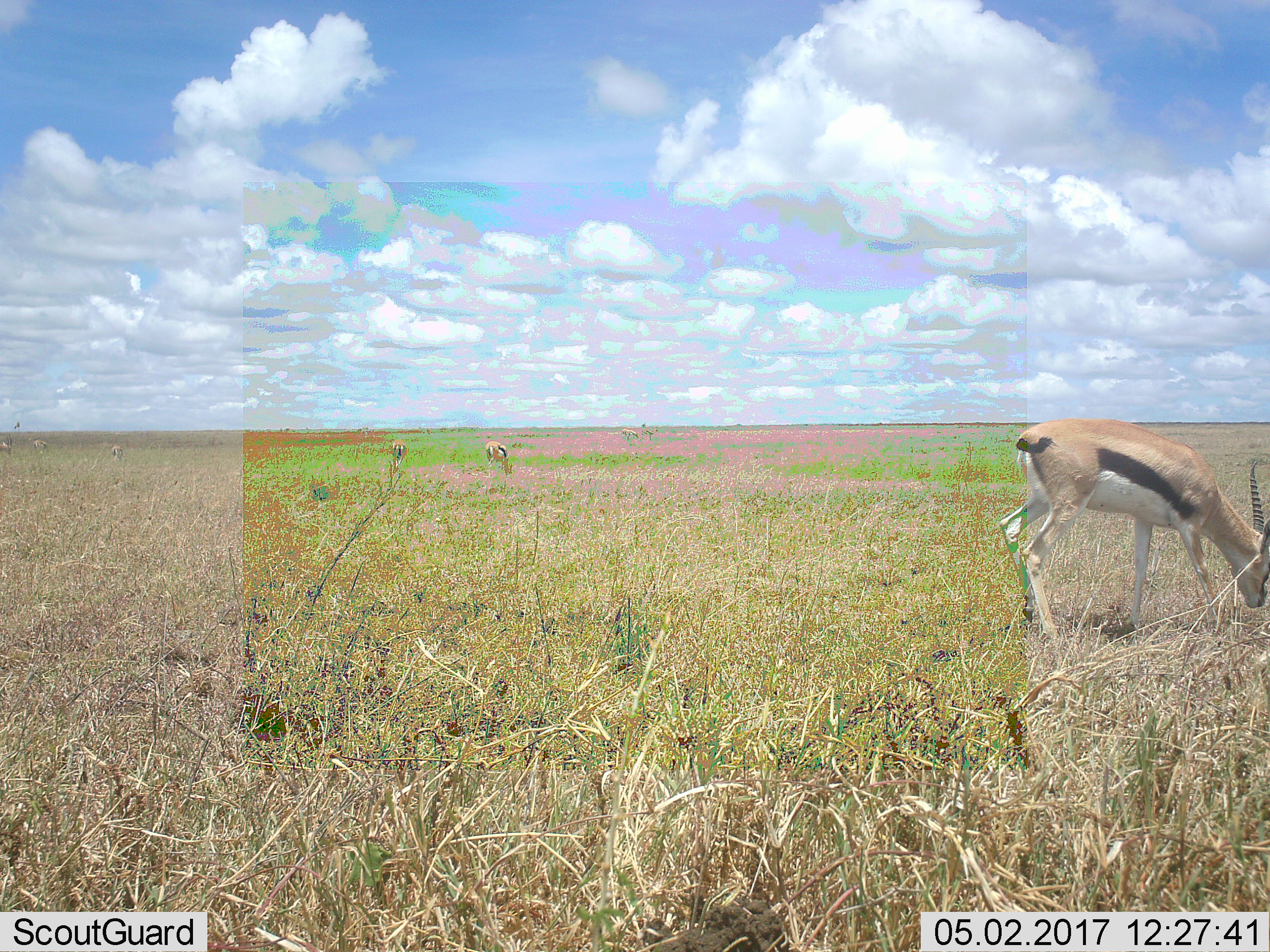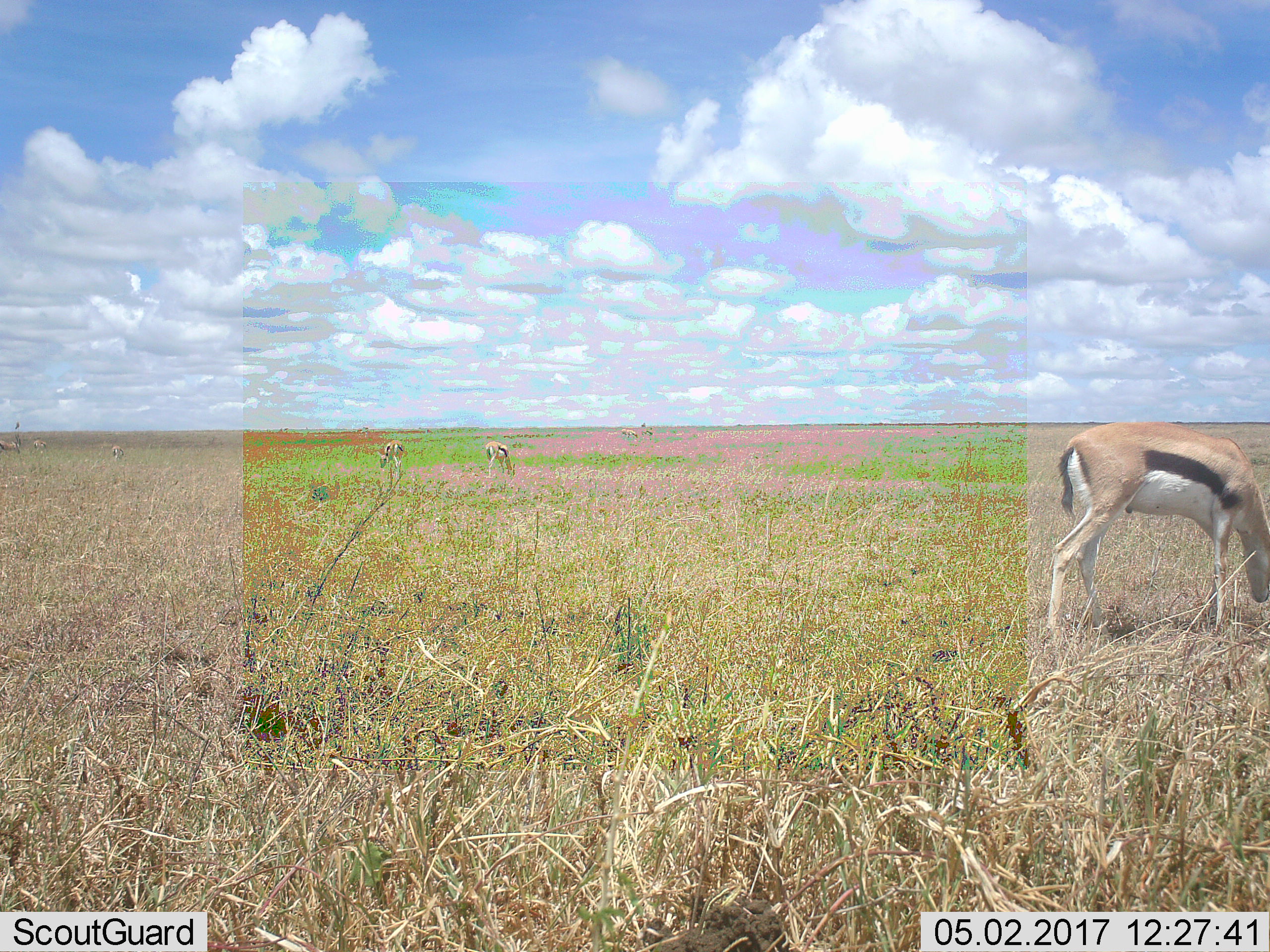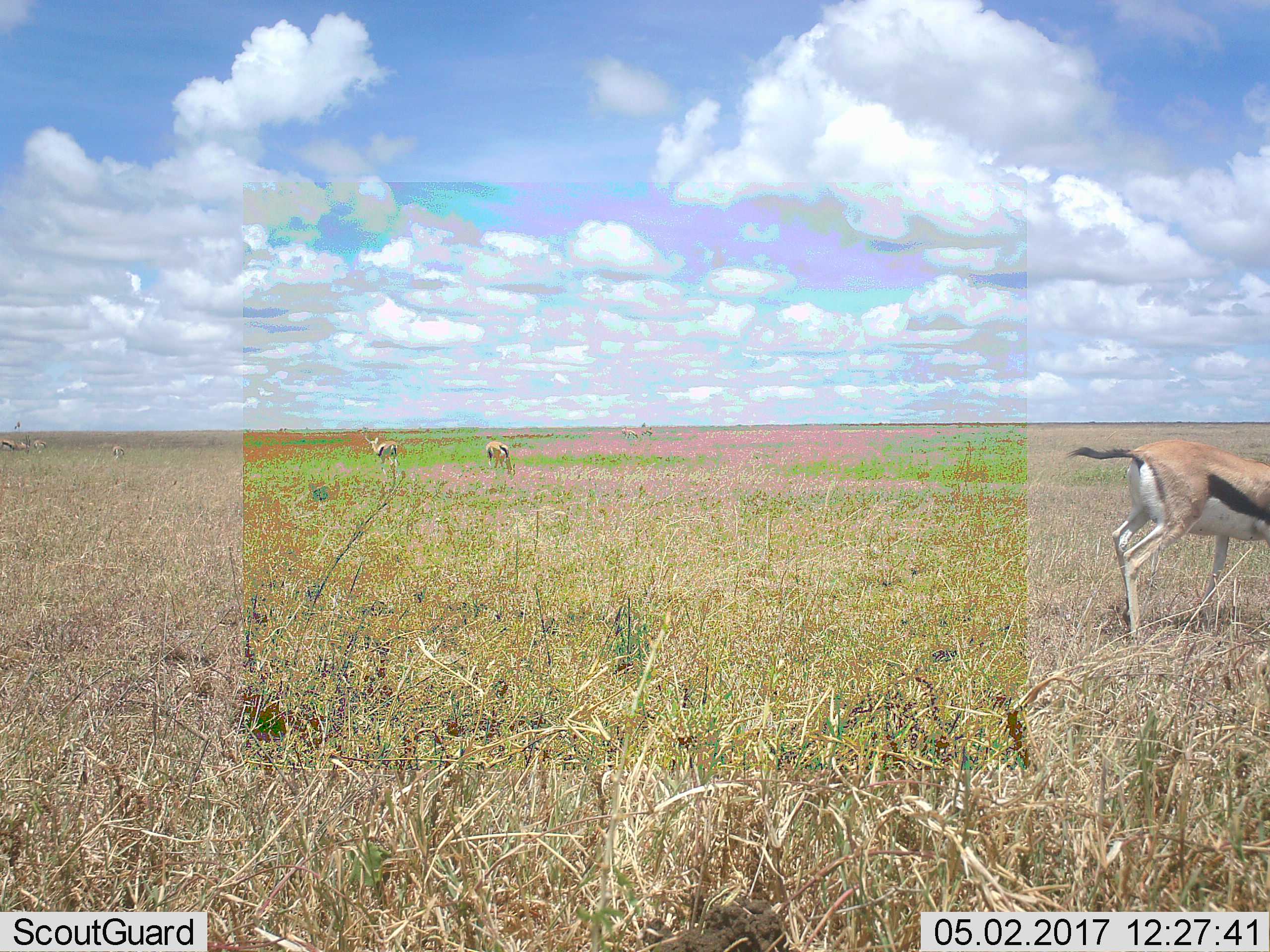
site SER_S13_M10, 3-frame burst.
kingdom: Animalia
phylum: Chordata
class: Mammalia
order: Artiodactyla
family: Bovidae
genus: Eudorcas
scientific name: Eudorcas thomsonii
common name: thomson's gazelle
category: gazellethomsons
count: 8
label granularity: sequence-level